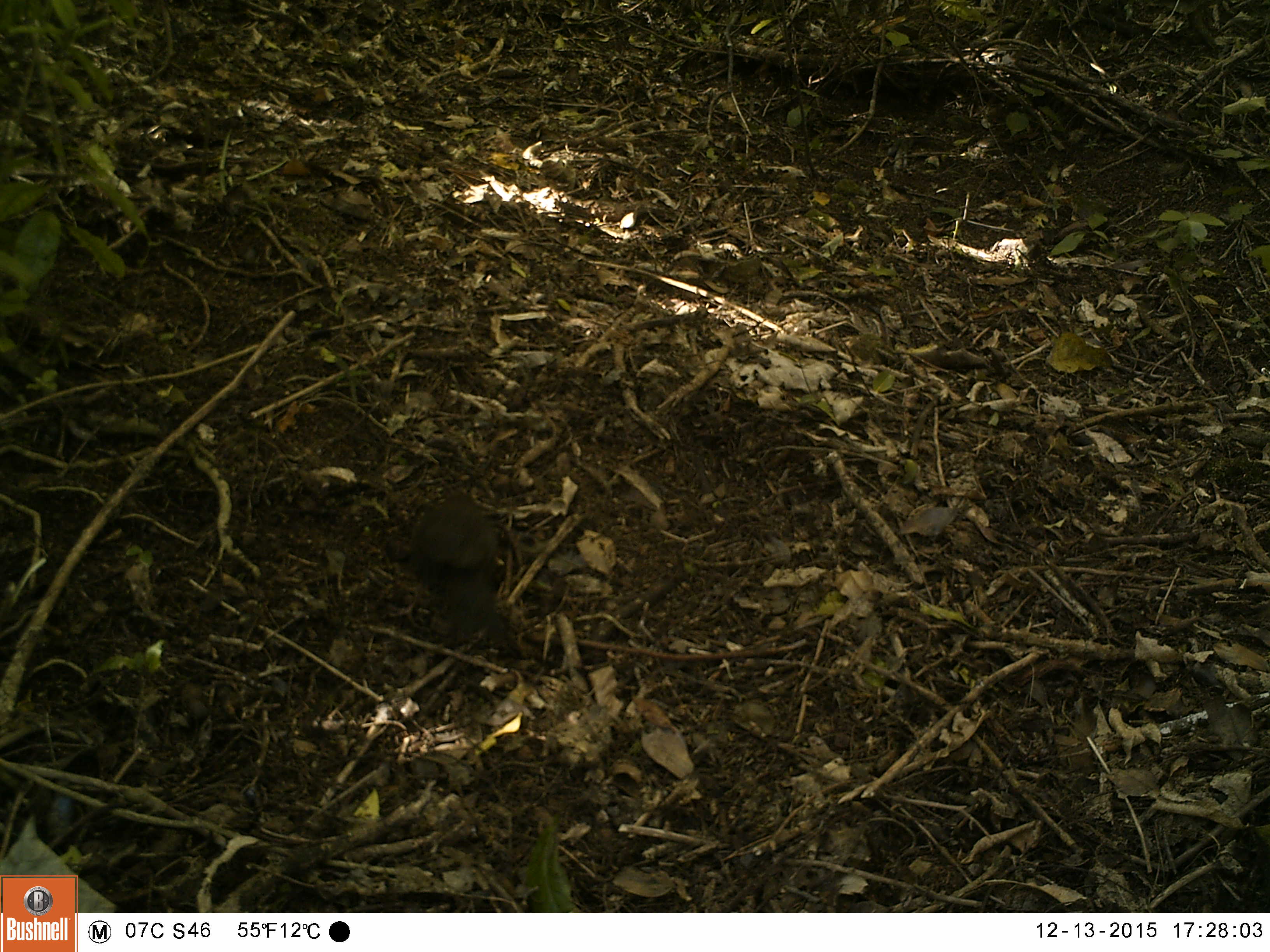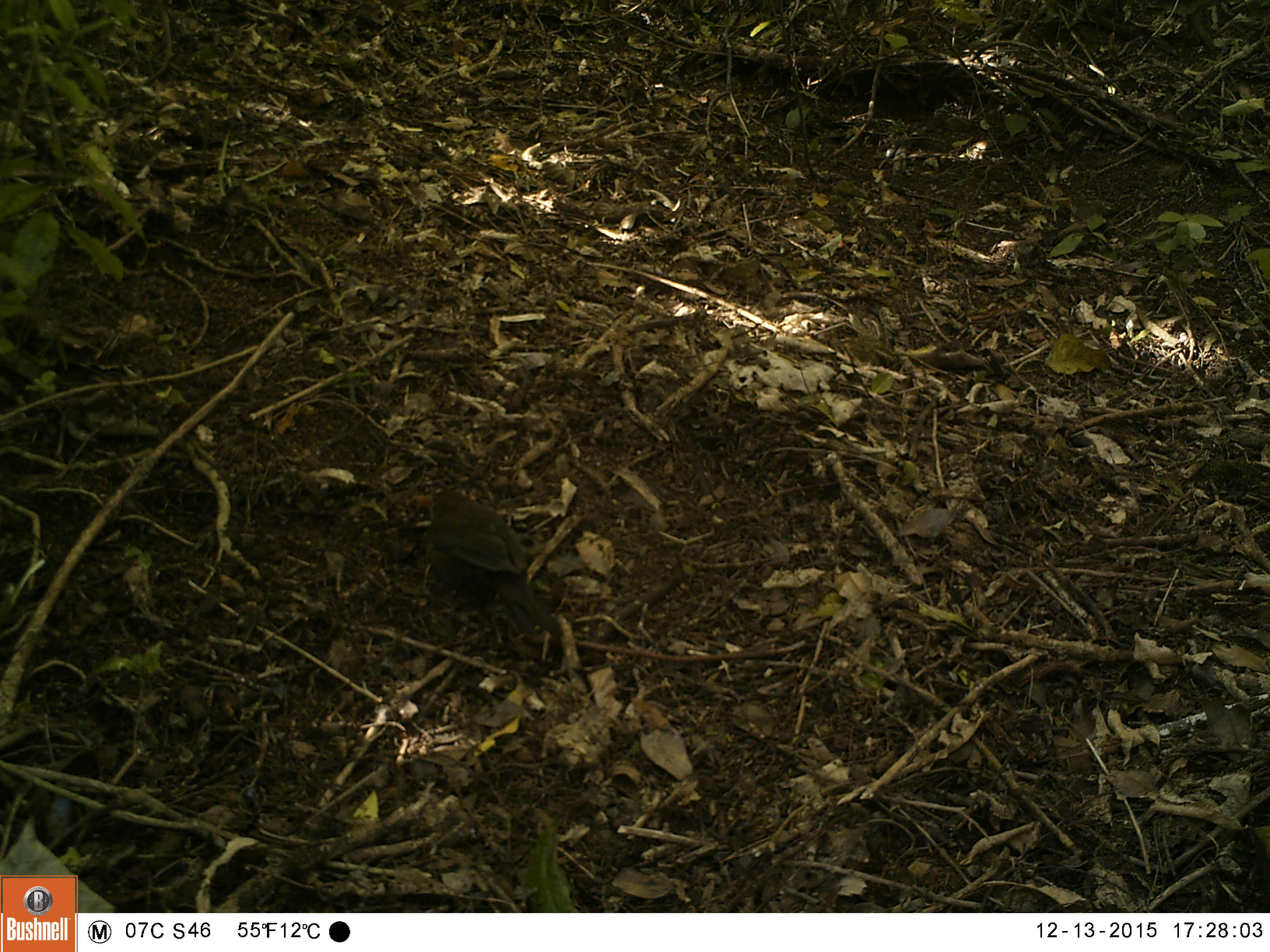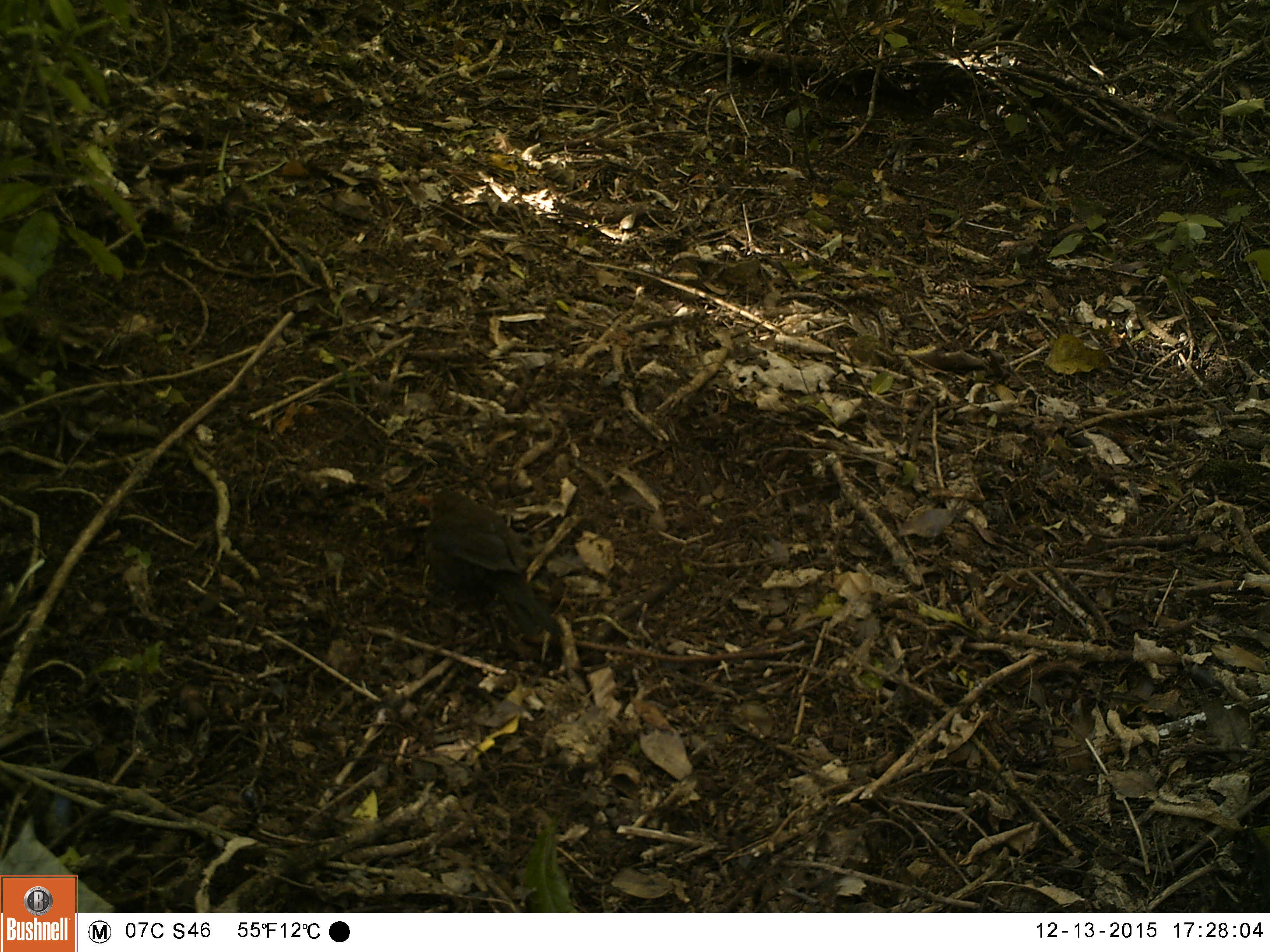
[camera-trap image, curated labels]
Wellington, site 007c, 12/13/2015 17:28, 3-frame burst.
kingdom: Animalia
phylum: Chordata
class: Aves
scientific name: Aves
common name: bird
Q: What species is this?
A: Bird (Aves).